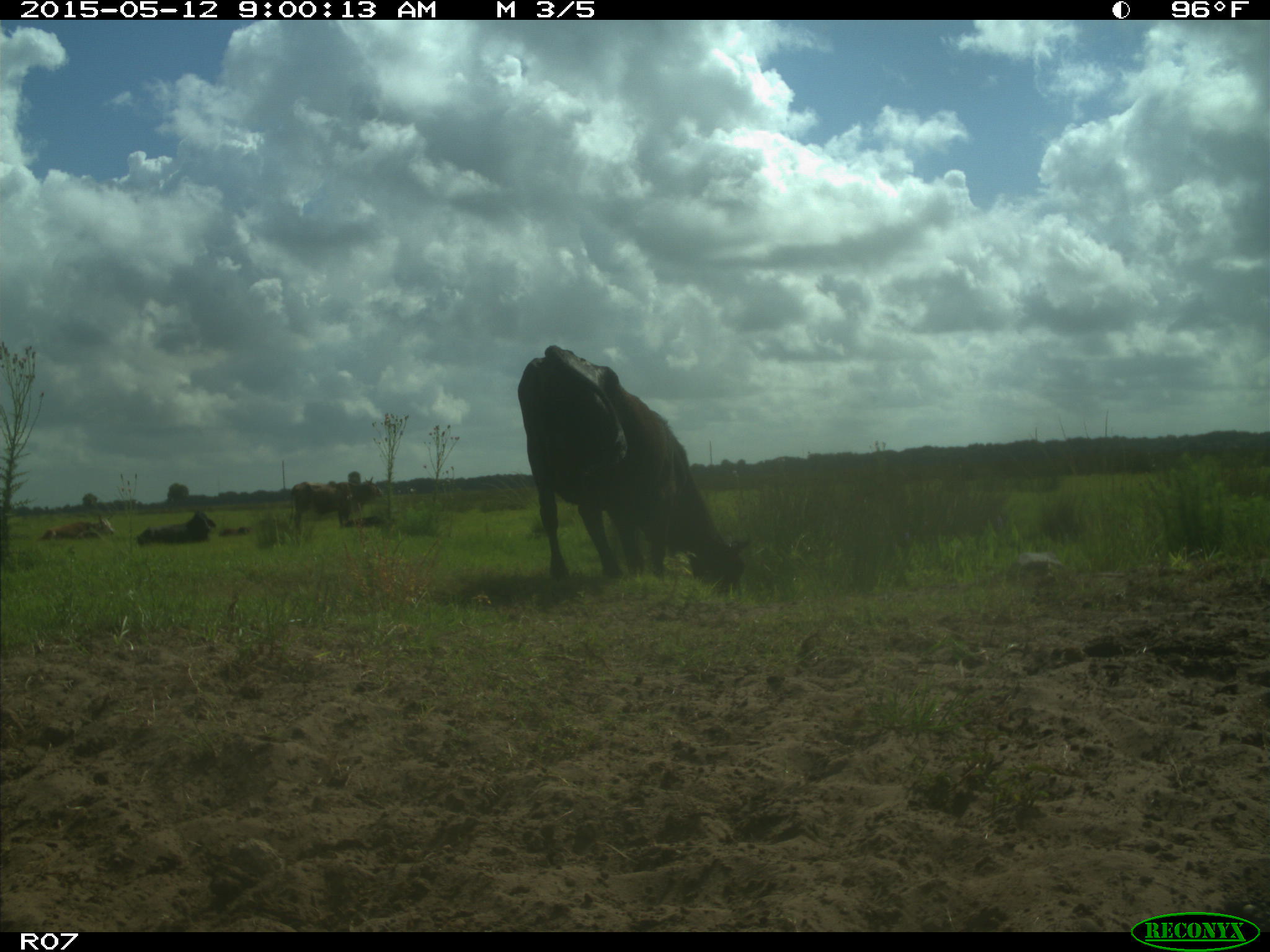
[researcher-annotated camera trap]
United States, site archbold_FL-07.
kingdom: Animalia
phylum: Chordata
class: Mammalia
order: Artiodactyla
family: Bovidae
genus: Bos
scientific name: Bos taurus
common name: domestic cow